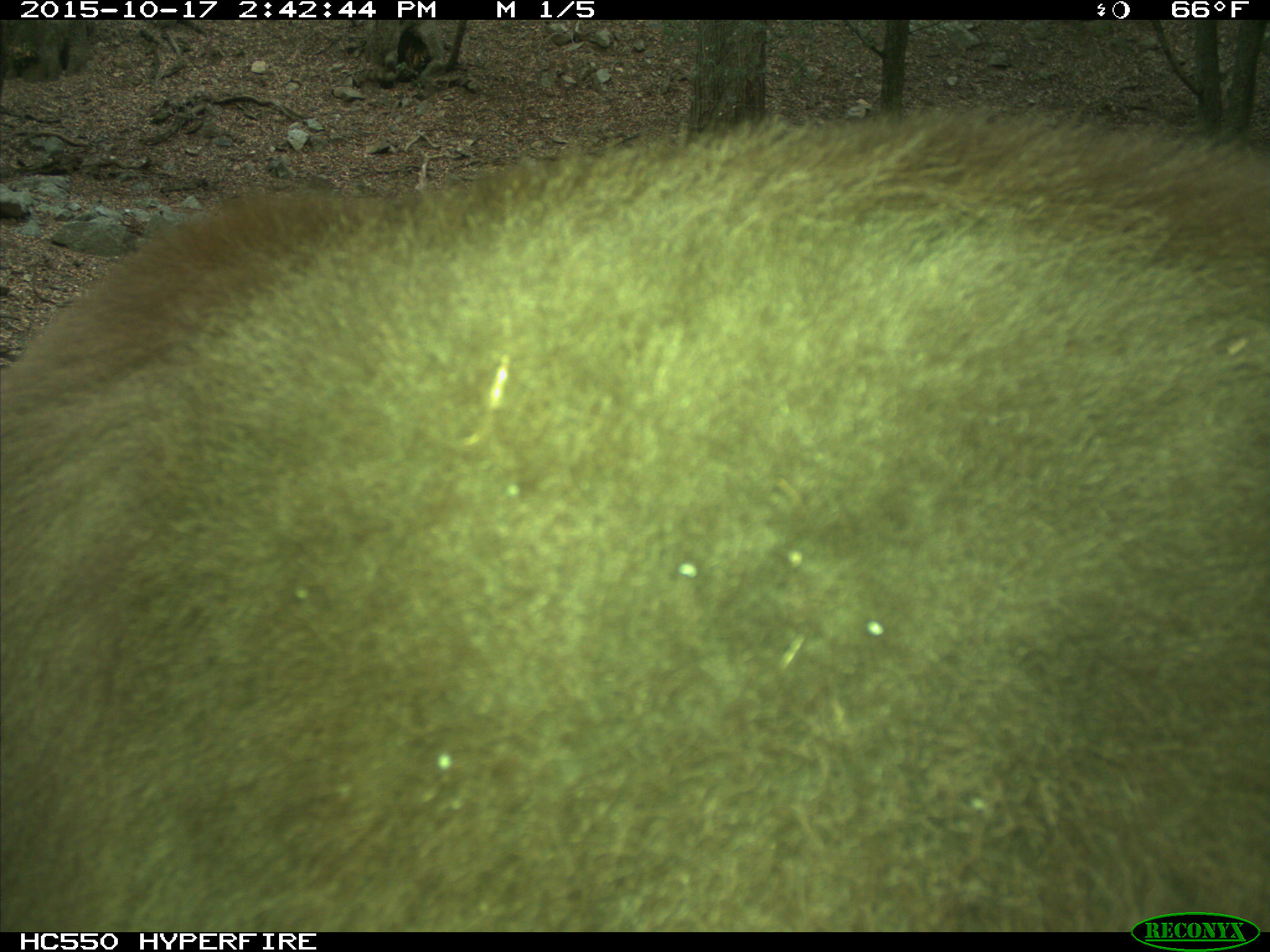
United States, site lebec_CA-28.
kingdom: Animalia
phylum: Chordata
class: Mammalia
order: Carnivora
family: Ursidae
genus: Ursus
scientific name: Ursus americanus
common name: american black bear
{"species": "Ursus americanus (american black bear)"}